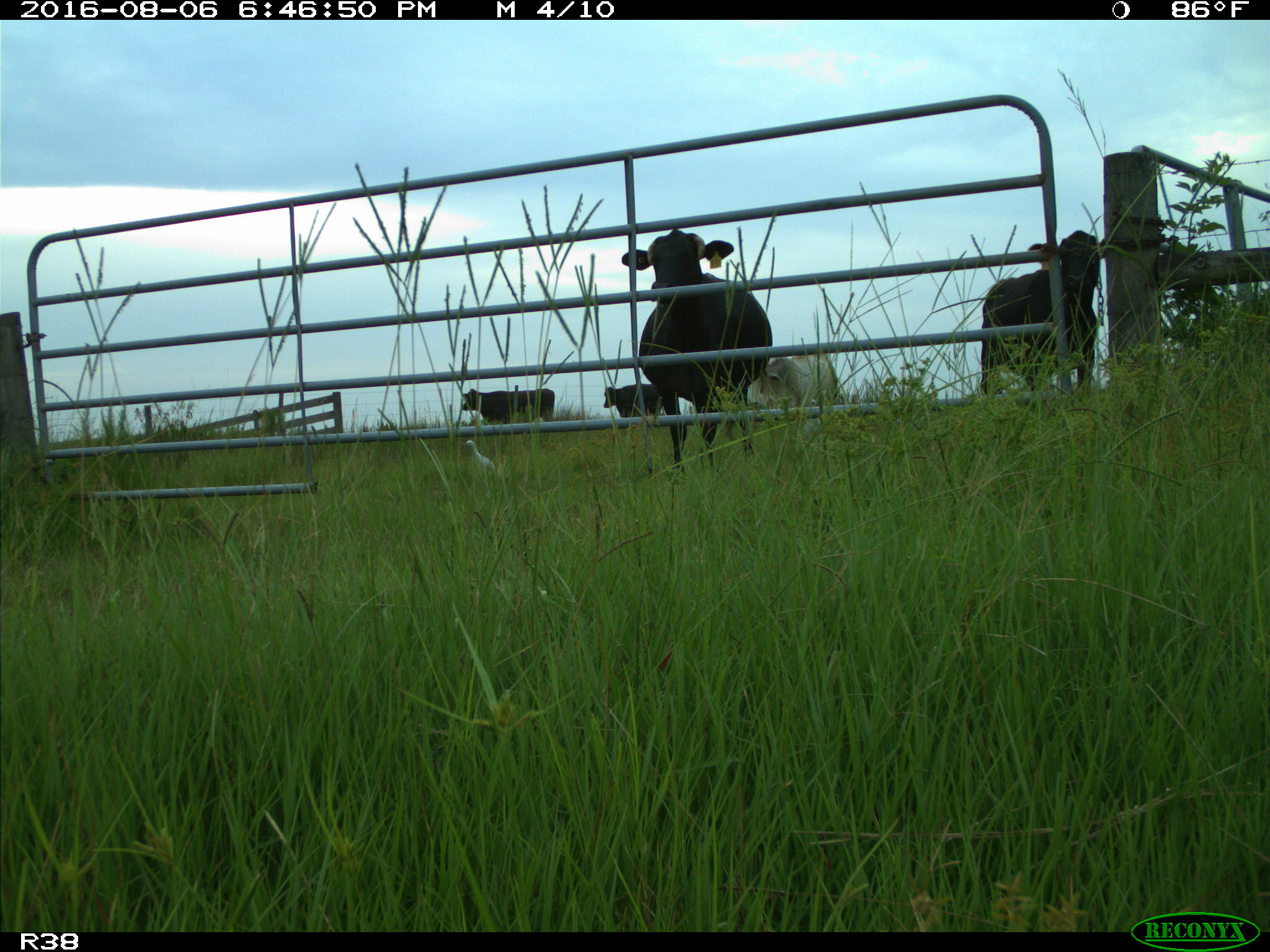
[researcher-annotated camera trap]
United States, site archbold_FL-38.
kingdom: Animalia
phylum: Chordata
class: Mammalia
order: Artiodactyla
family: Bovidae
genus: Bos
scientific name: Bos taurus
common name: domestic cow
Bos taurus (domestic cow).